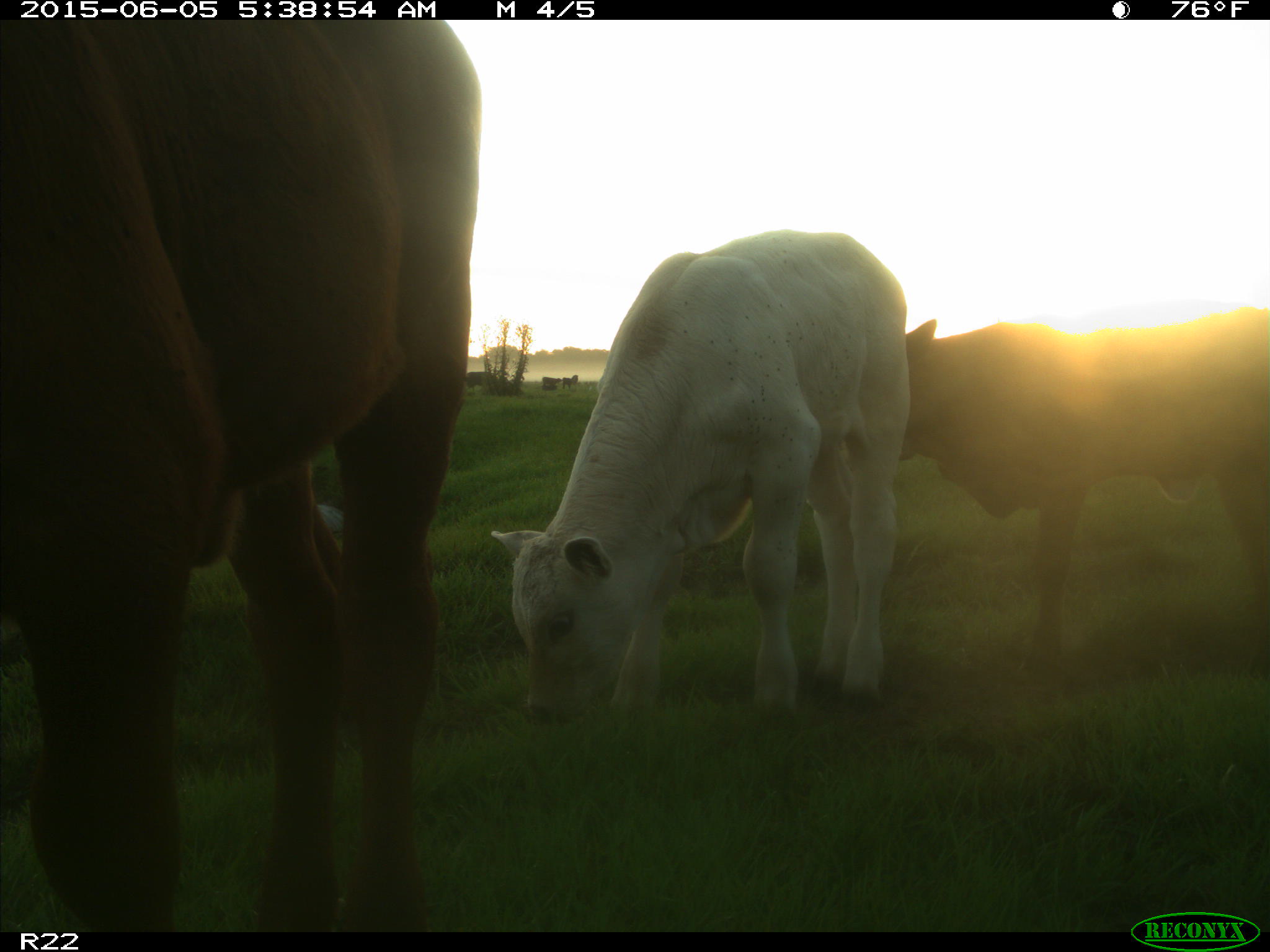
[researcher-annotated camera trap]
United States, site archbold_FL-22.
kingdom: Animalia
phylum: Chordata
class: Mammalia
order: Artiodactyla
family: Bovidae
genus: Bos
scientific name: Bos taurus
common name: domestic cow